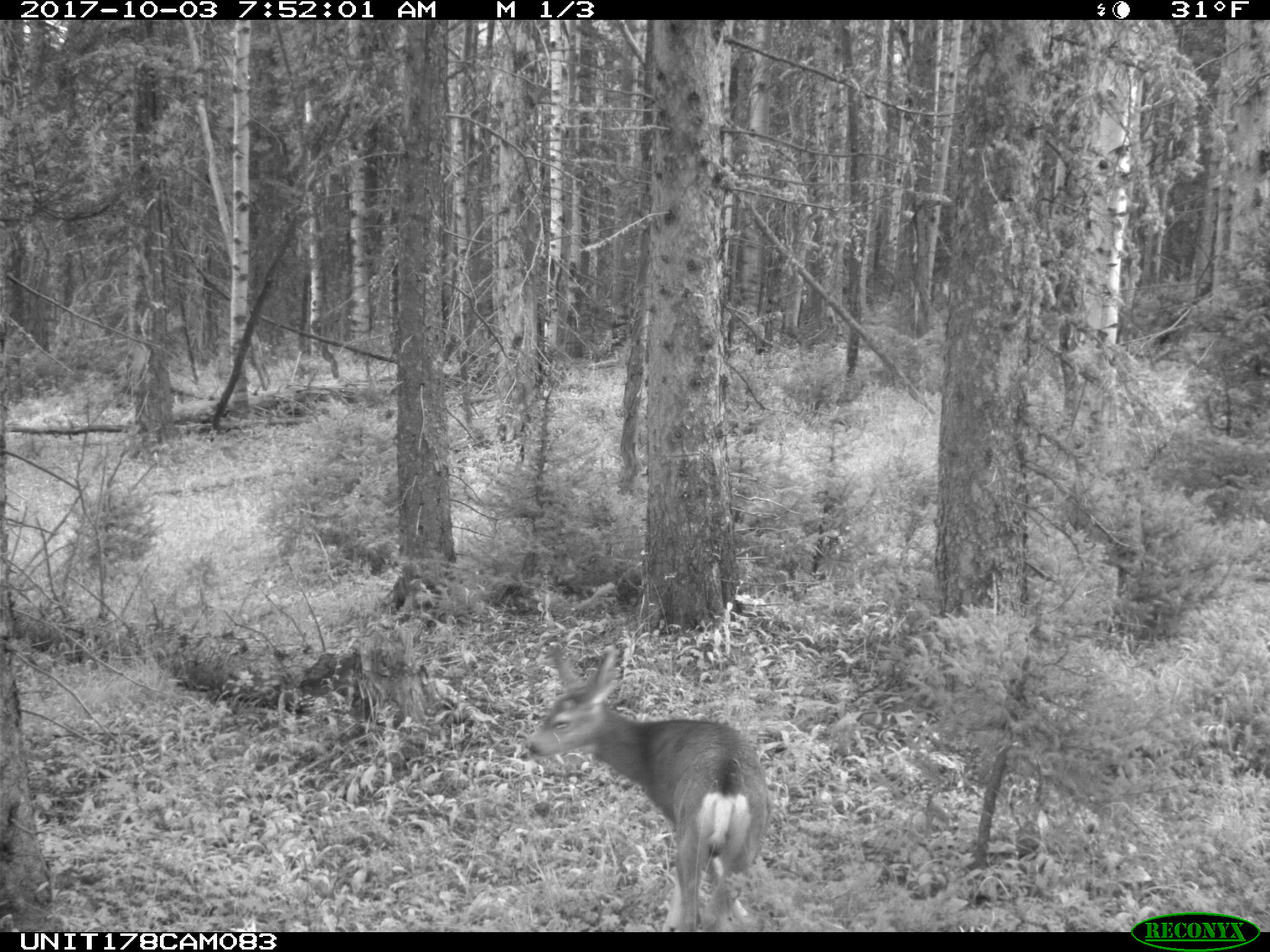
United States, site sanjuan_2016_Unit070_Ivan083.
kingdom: Animalia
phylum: Chordata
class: Mammalia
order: Artiodactyla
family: Cervidae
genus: Odocoileus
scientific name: Odocoileus hemionus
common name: mule deer